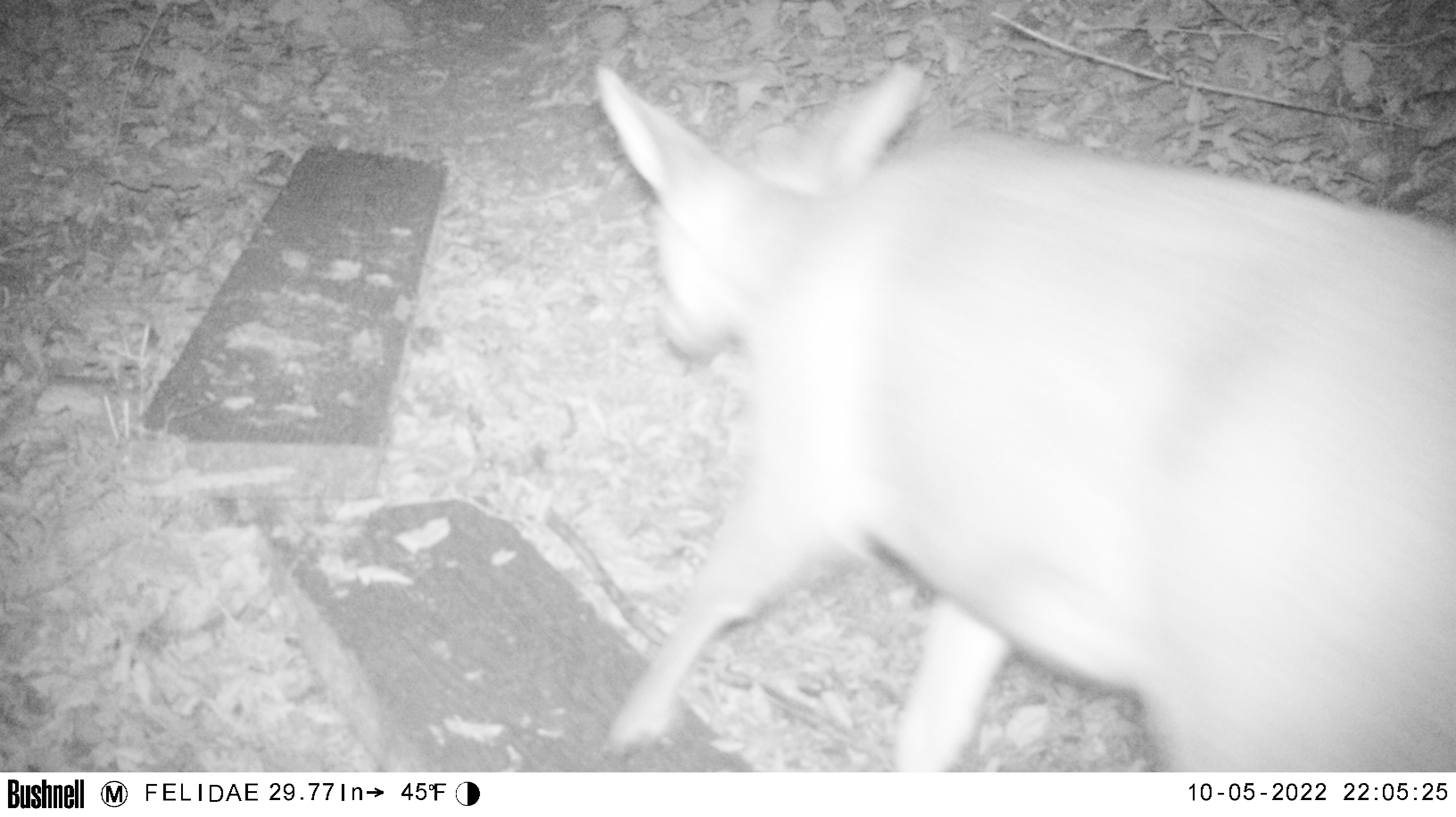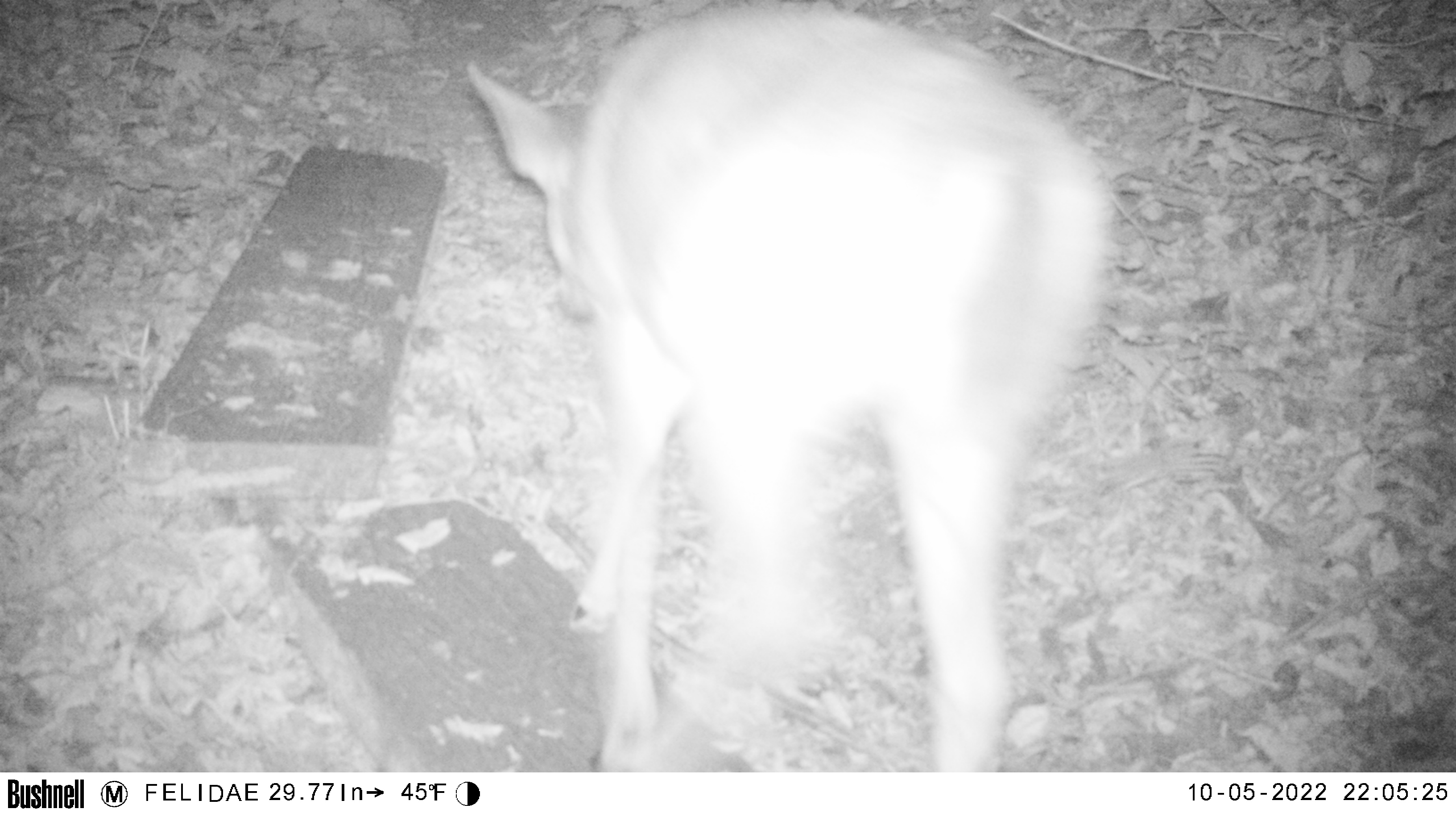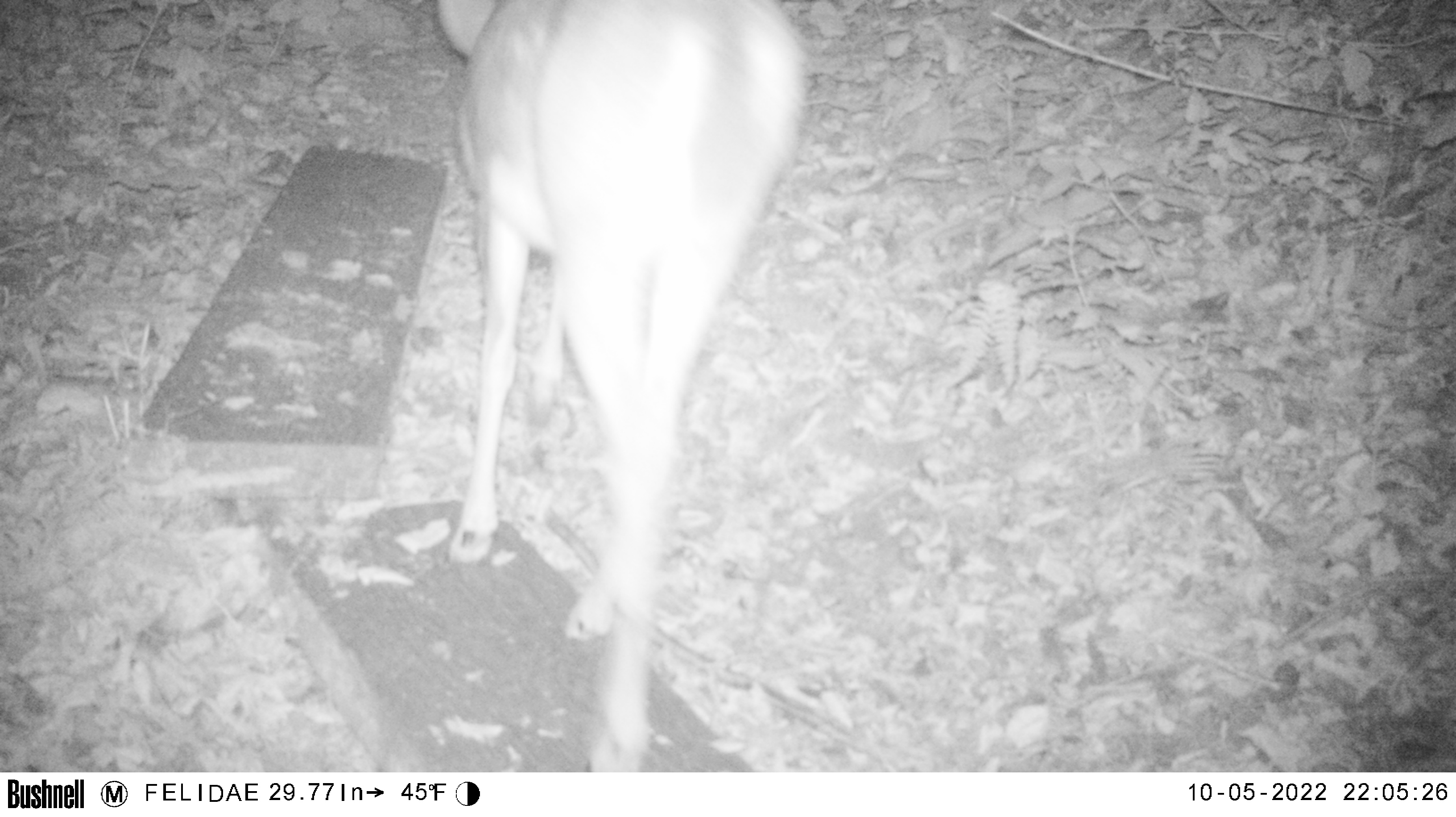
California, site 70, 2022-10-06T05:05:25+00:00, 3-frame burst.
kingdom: Animalia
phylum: Chordata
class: Mammalia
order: Artiodactyla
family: Cervidae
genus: Odocoileus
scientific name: Odocoileus hemionus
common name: mule deer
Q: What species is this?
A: Mule deer (Odocoileus hemionus).